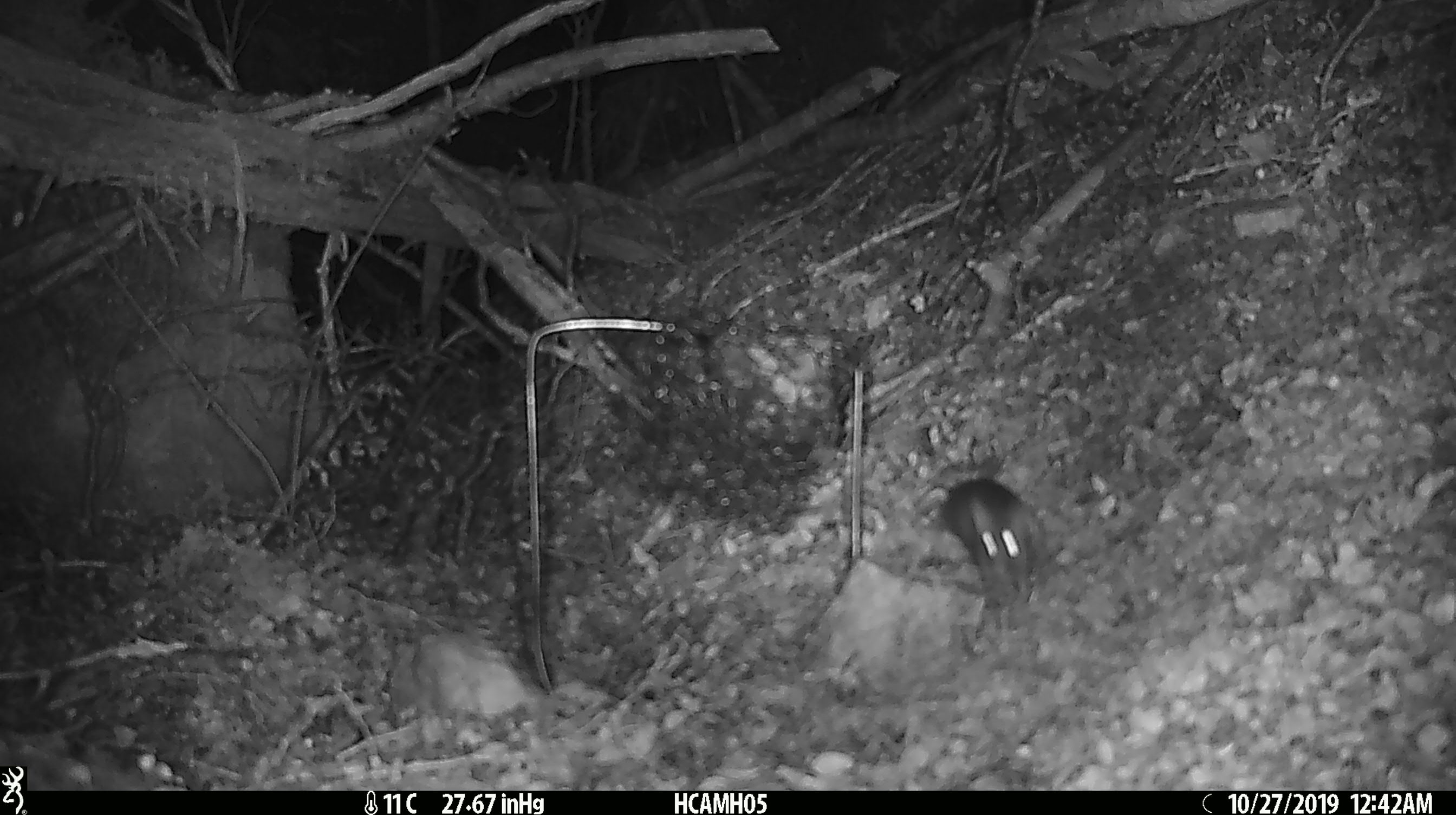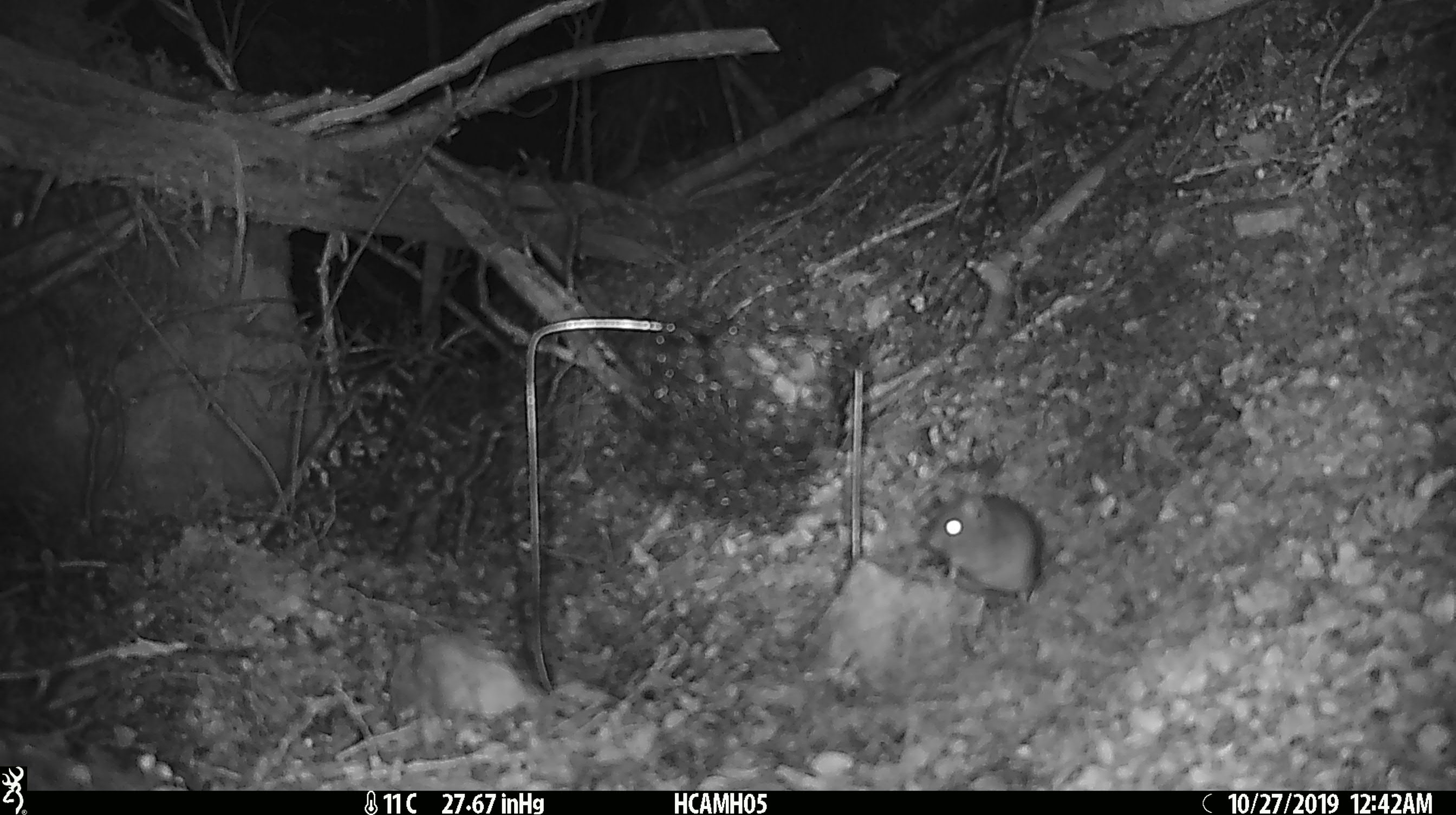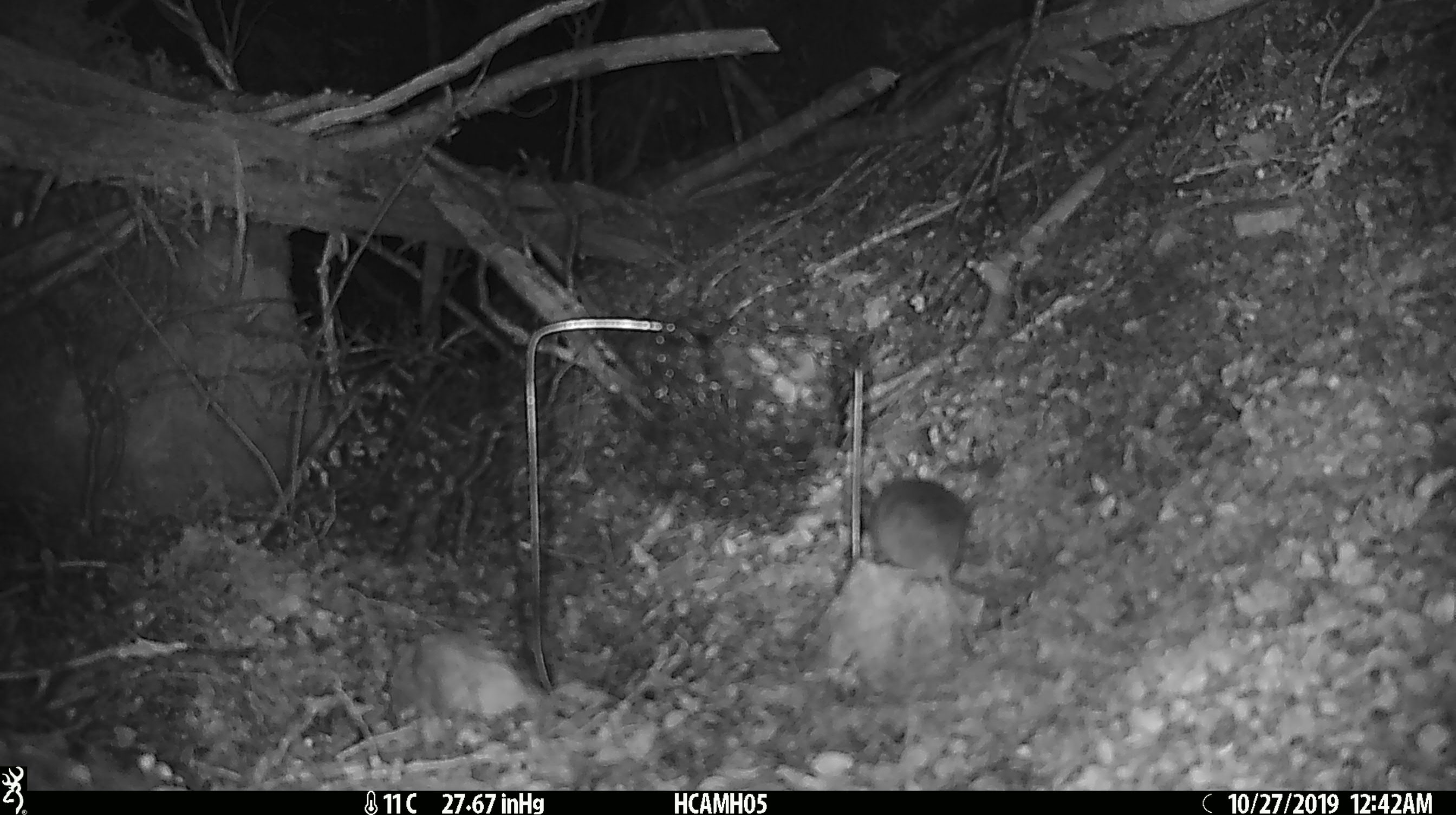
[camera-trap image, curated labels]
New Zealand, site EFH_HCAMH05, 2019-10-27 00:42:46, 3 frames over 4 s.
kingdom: Animalia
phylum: Chordata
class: Mammalia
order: Rodentia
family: Muridae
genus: Mus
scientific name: Mus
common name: mouse